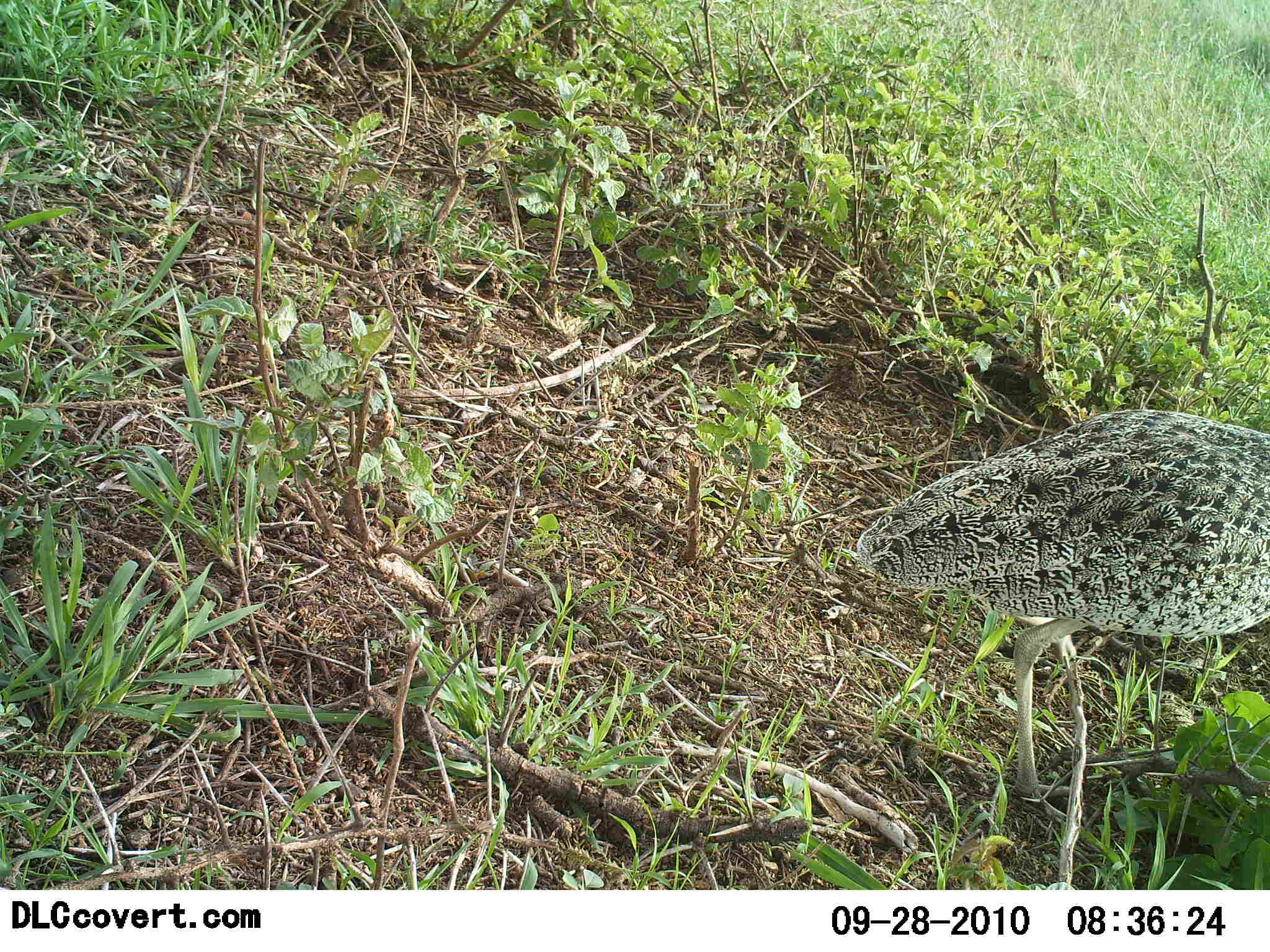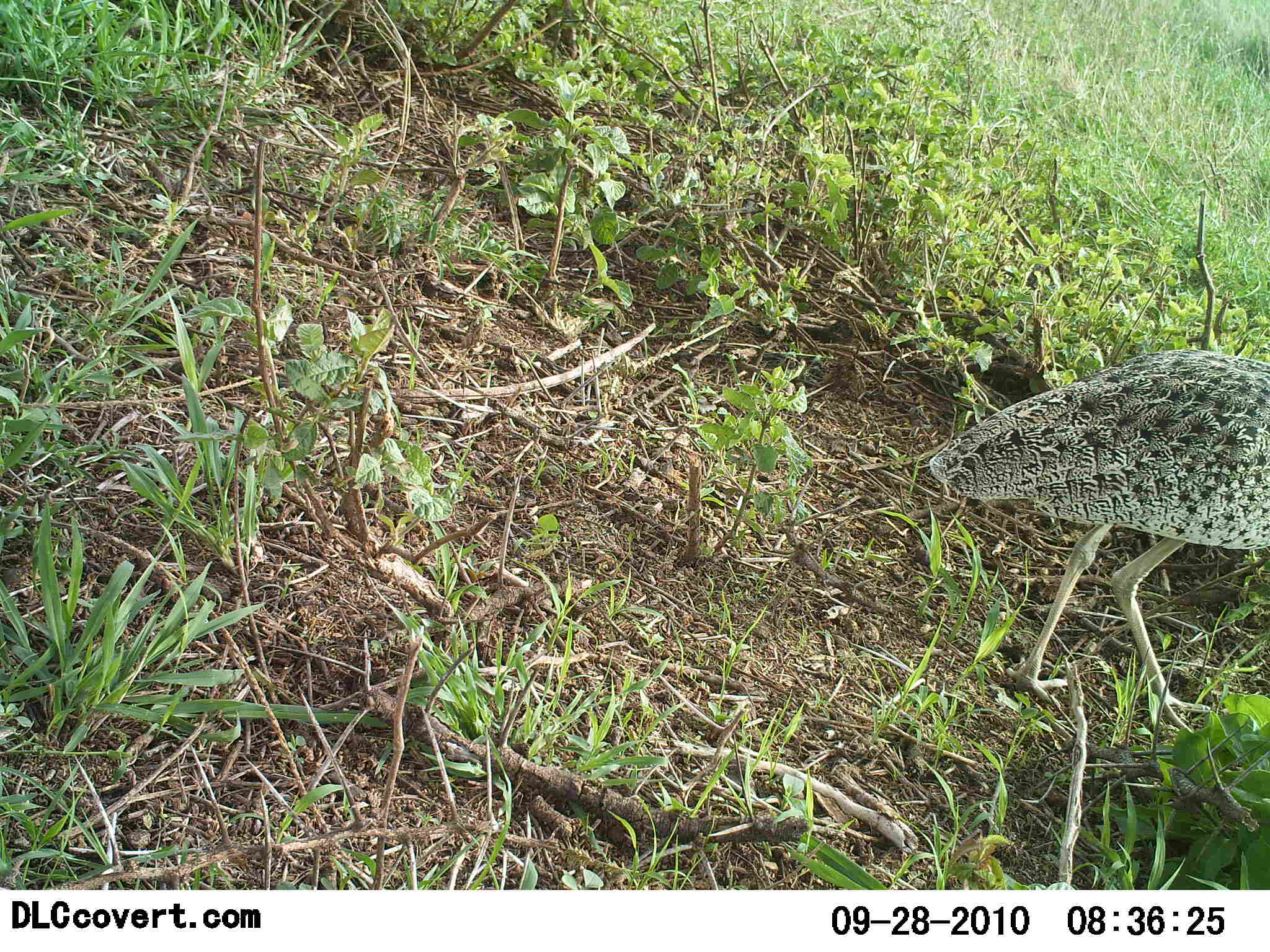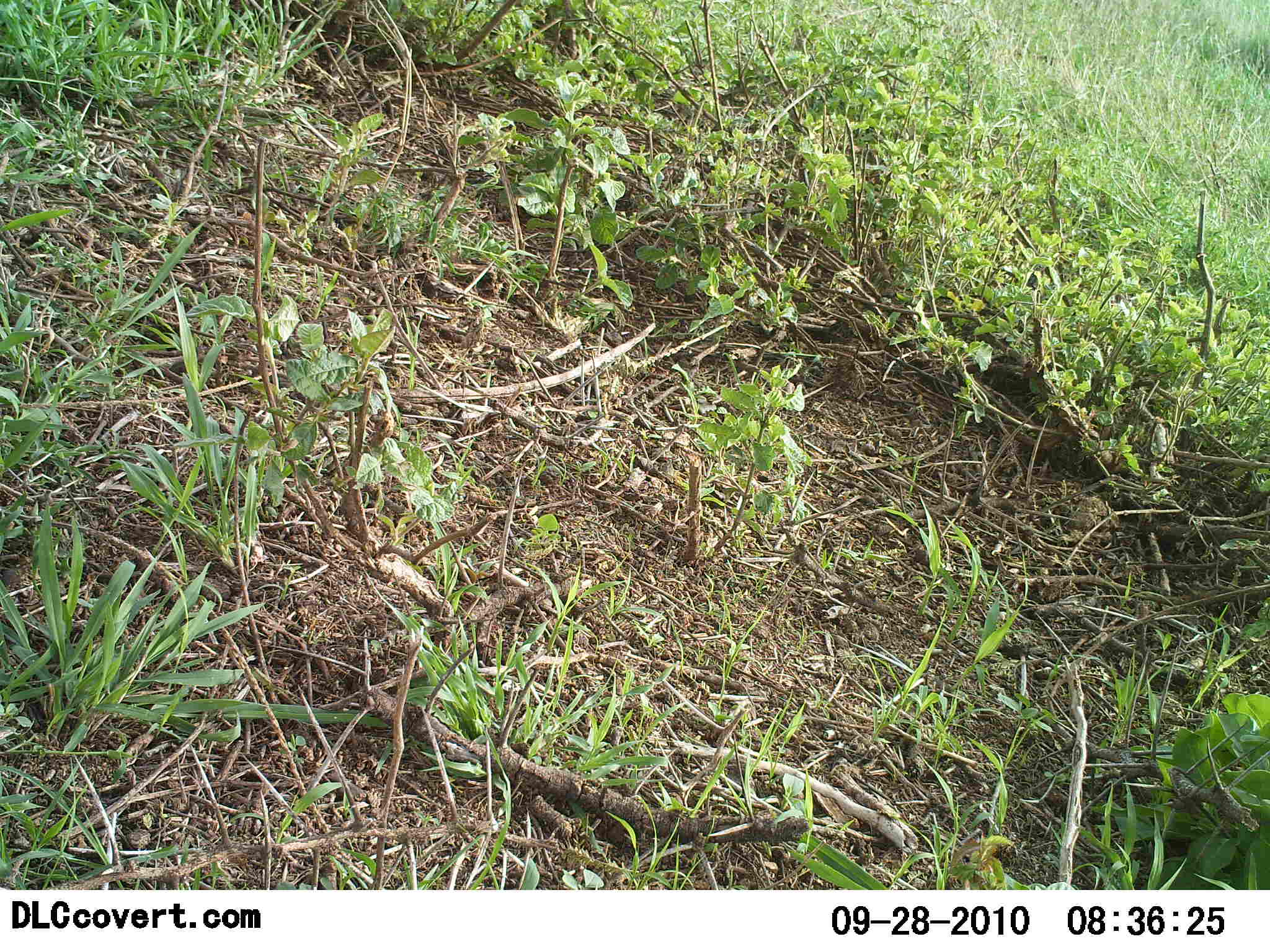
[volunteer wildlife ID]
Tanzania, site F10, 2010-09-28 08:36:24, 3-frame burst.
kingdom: Animalia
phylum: Chordata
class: Aves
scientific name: Aves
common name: bird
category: otherbird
Otherbird (bird) (Aves), count 1. Behavior (volunteer vote fractions): standing 20%, resting 0%, moving 80%, interacting 0%. Young present (vote fraction): 0%. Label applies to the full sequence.